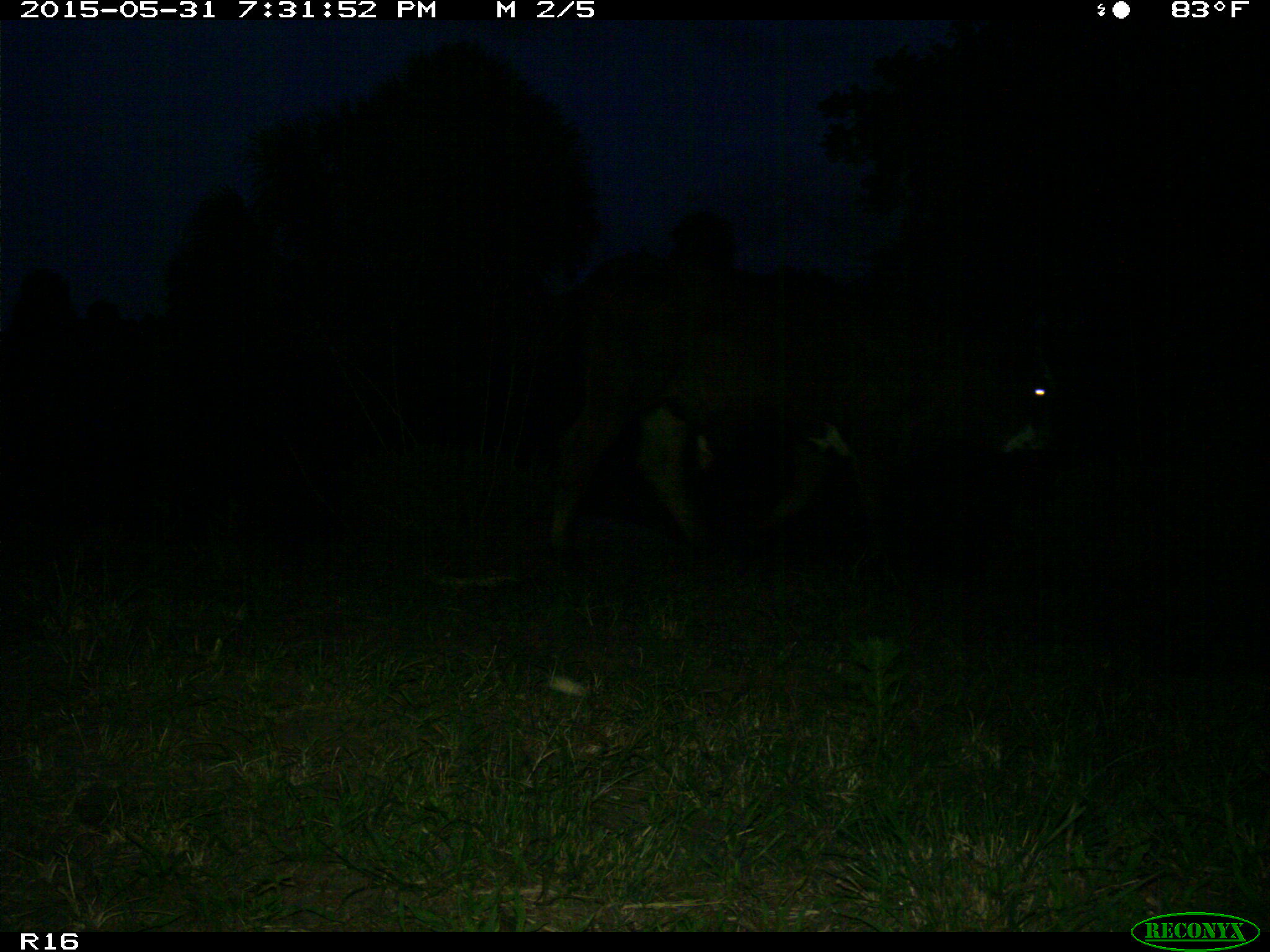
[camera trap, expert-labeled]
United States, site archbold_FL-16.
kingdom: Animalia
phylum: Chordata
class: Mammalia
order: Artiodactyla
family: Bovidae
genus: Bos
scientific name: Bos taurus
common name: domestic cow